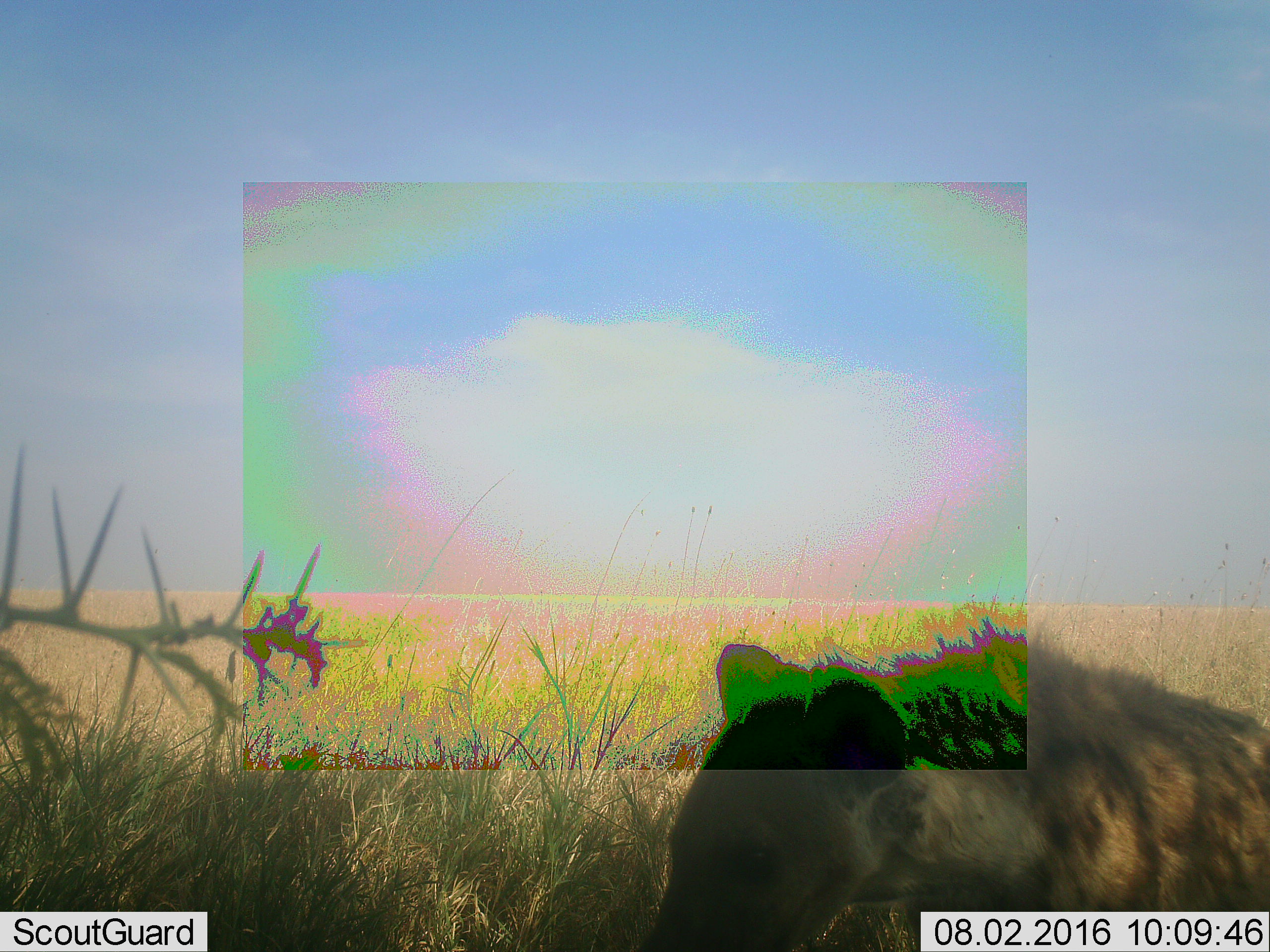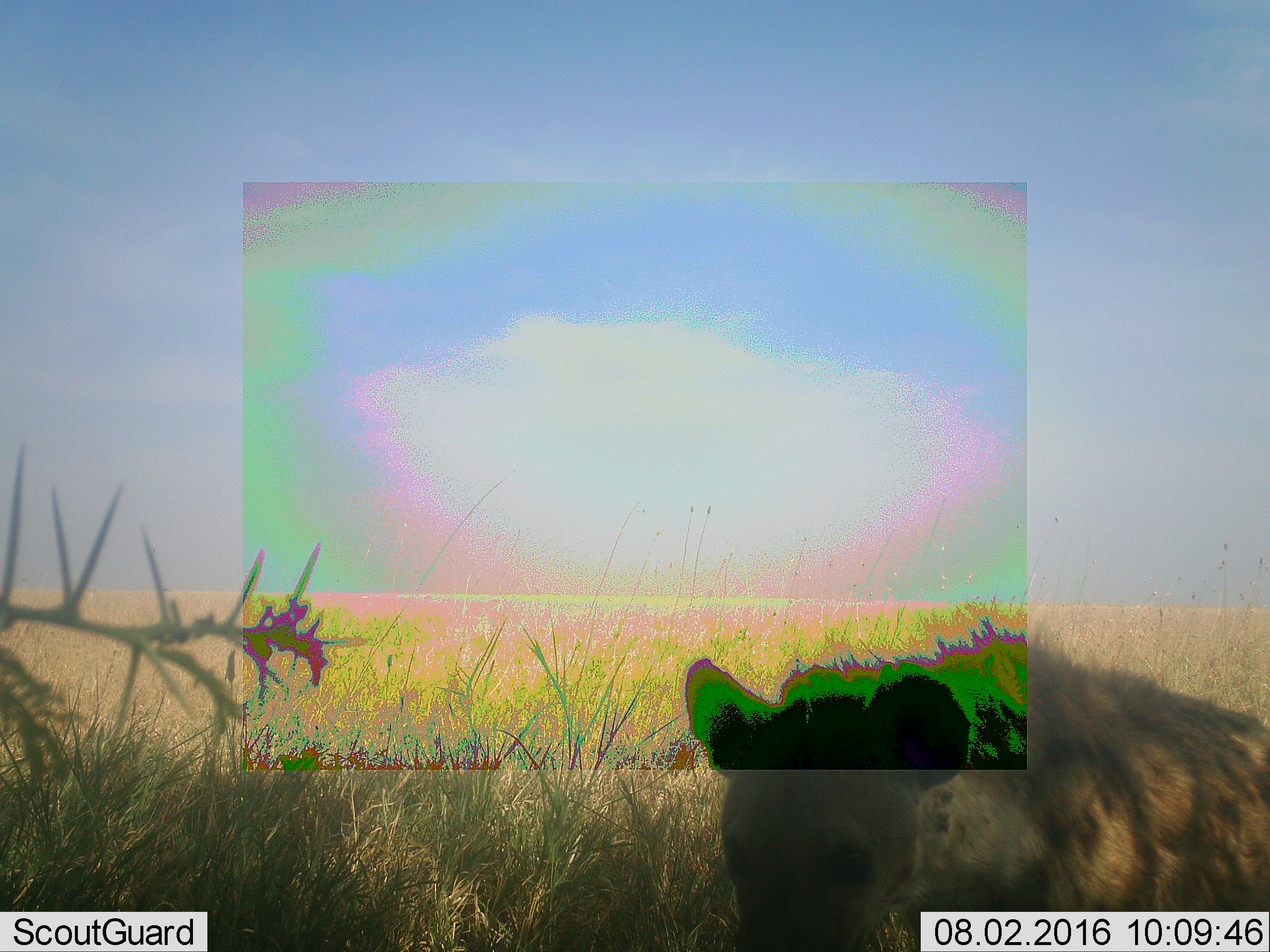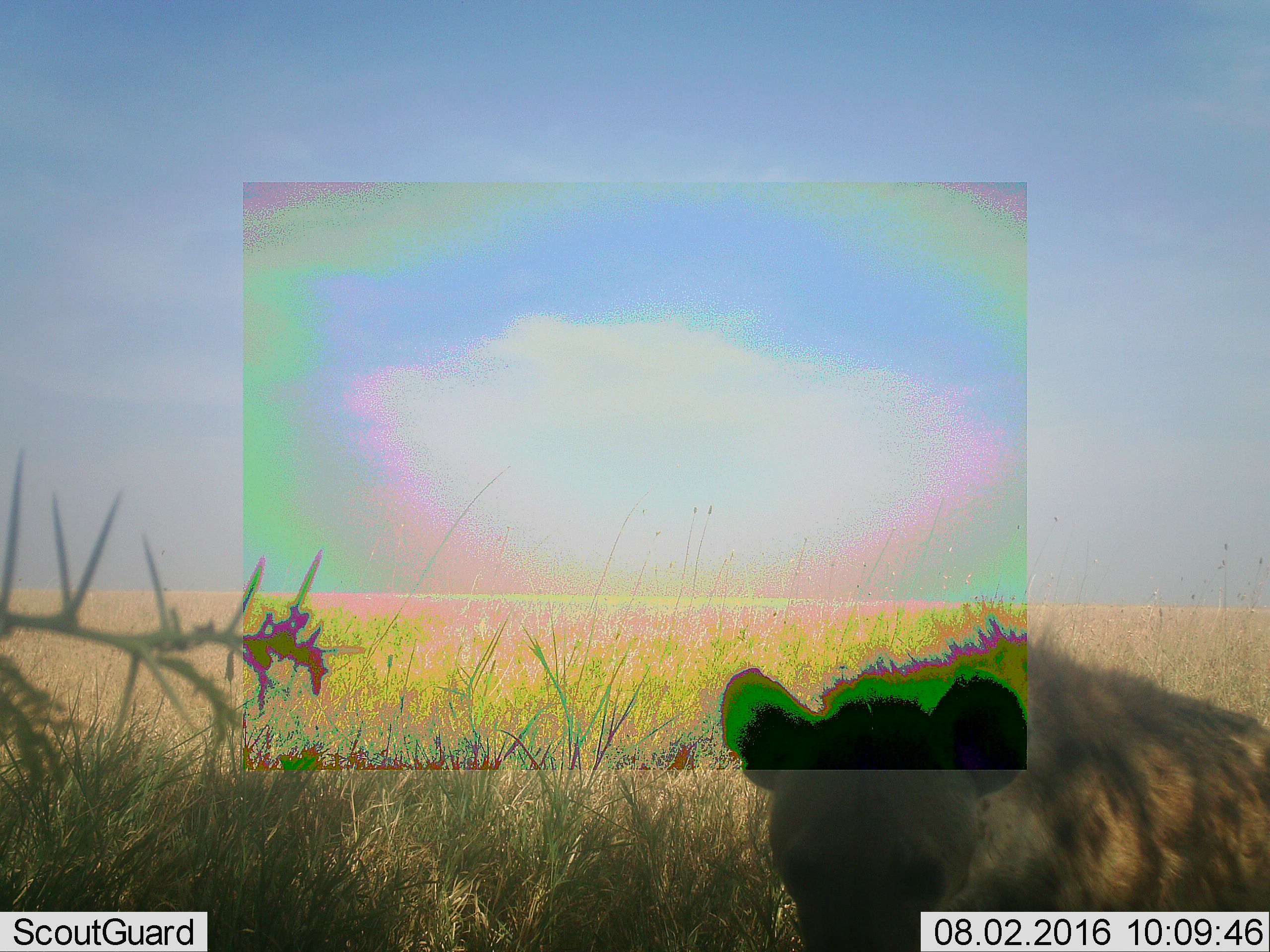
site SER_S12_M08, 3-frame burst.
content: unidentified animal